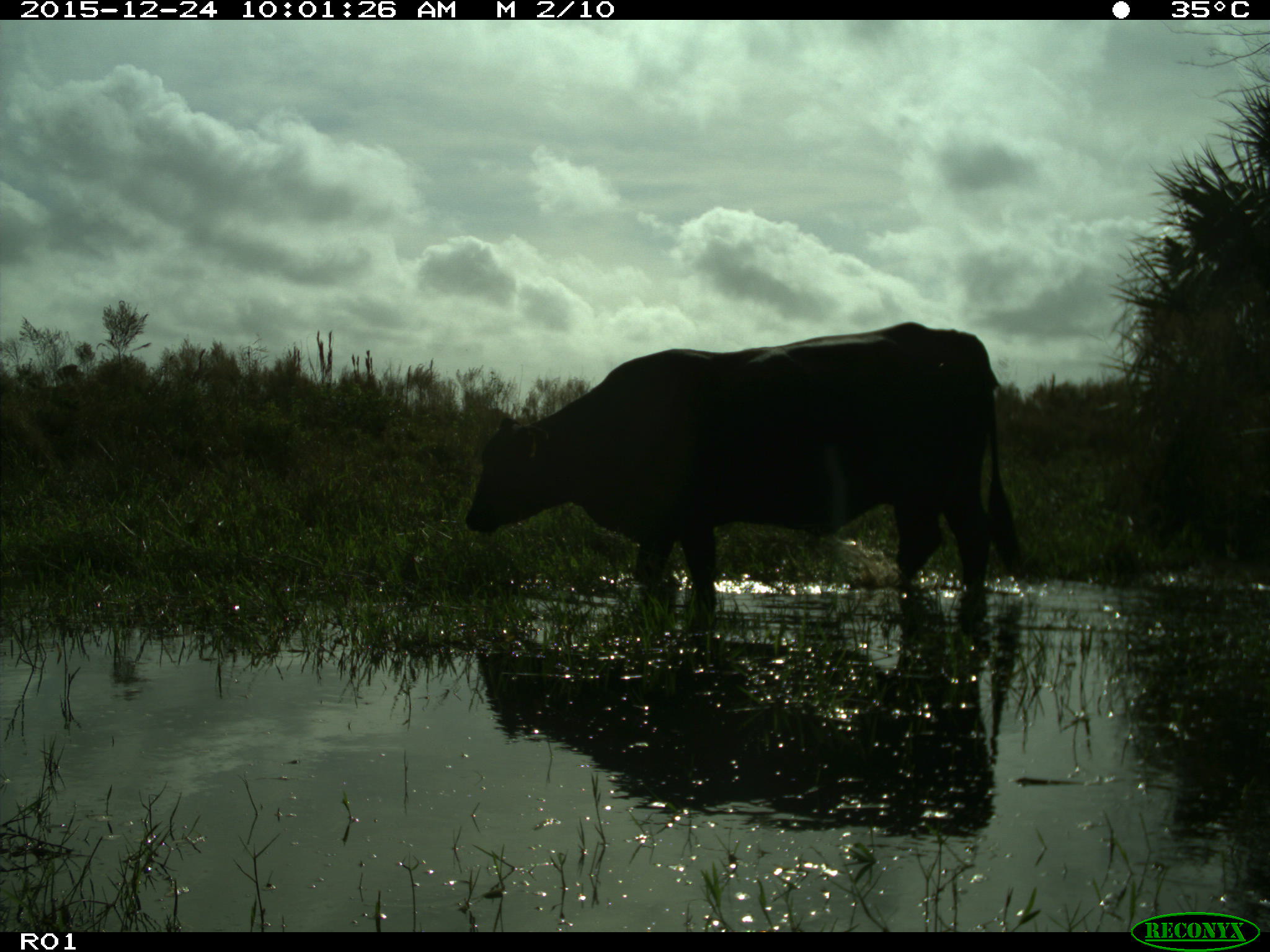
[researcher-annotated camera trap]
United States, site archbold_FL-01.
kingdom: Animalia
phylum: Chordata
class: Mammalia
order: Artiodactyla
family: Bovidae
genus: Bos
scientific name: Bos taurus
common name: domestic cow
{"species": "Bos taurus (domestic cow)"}